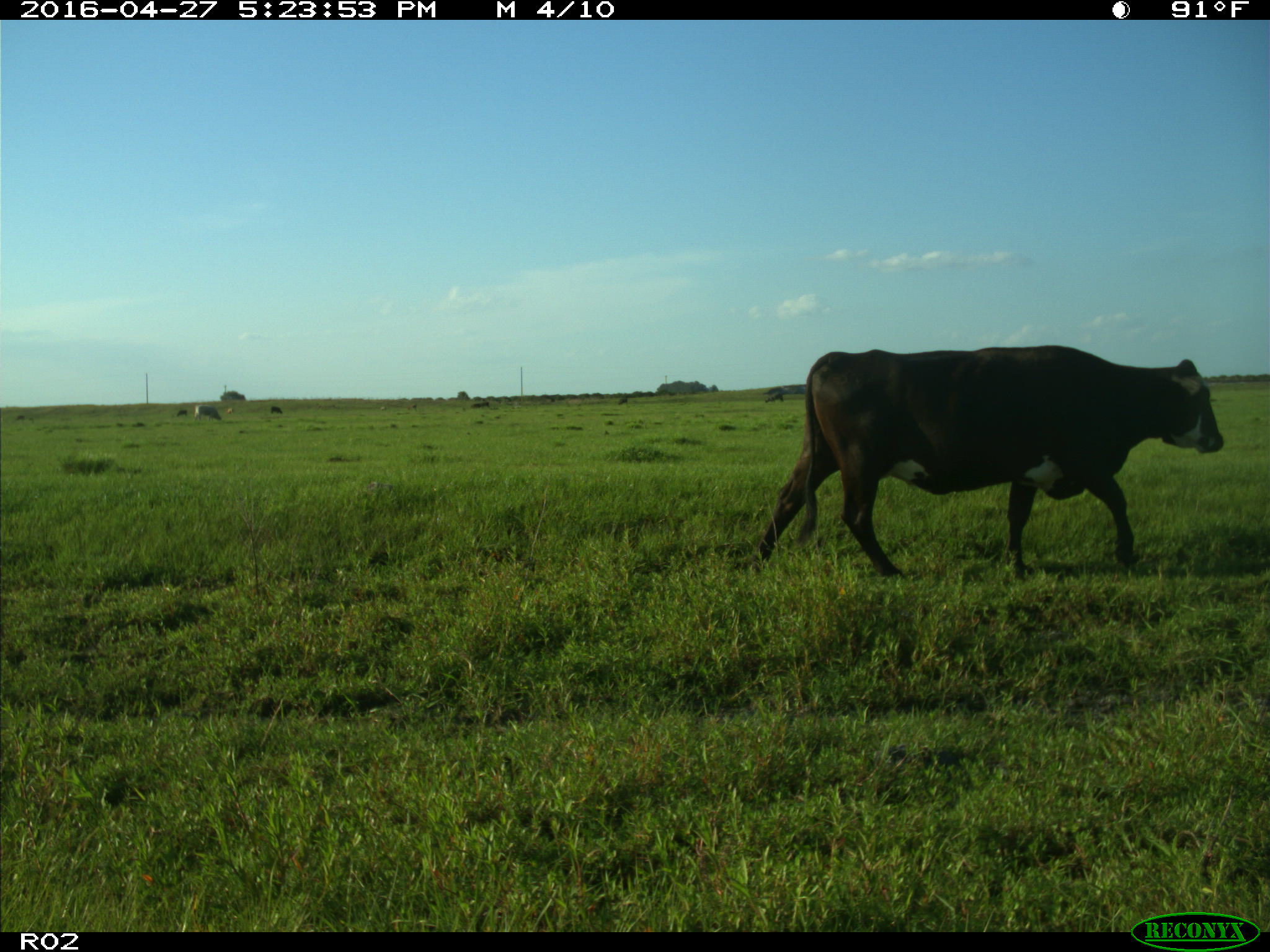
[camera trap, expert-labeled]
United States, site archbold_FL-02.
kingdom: Animalia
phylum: Chordata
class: Mammalia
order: Artiodactyla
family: Bovidae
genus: Bos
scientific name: Bos taurus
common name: domestic cow